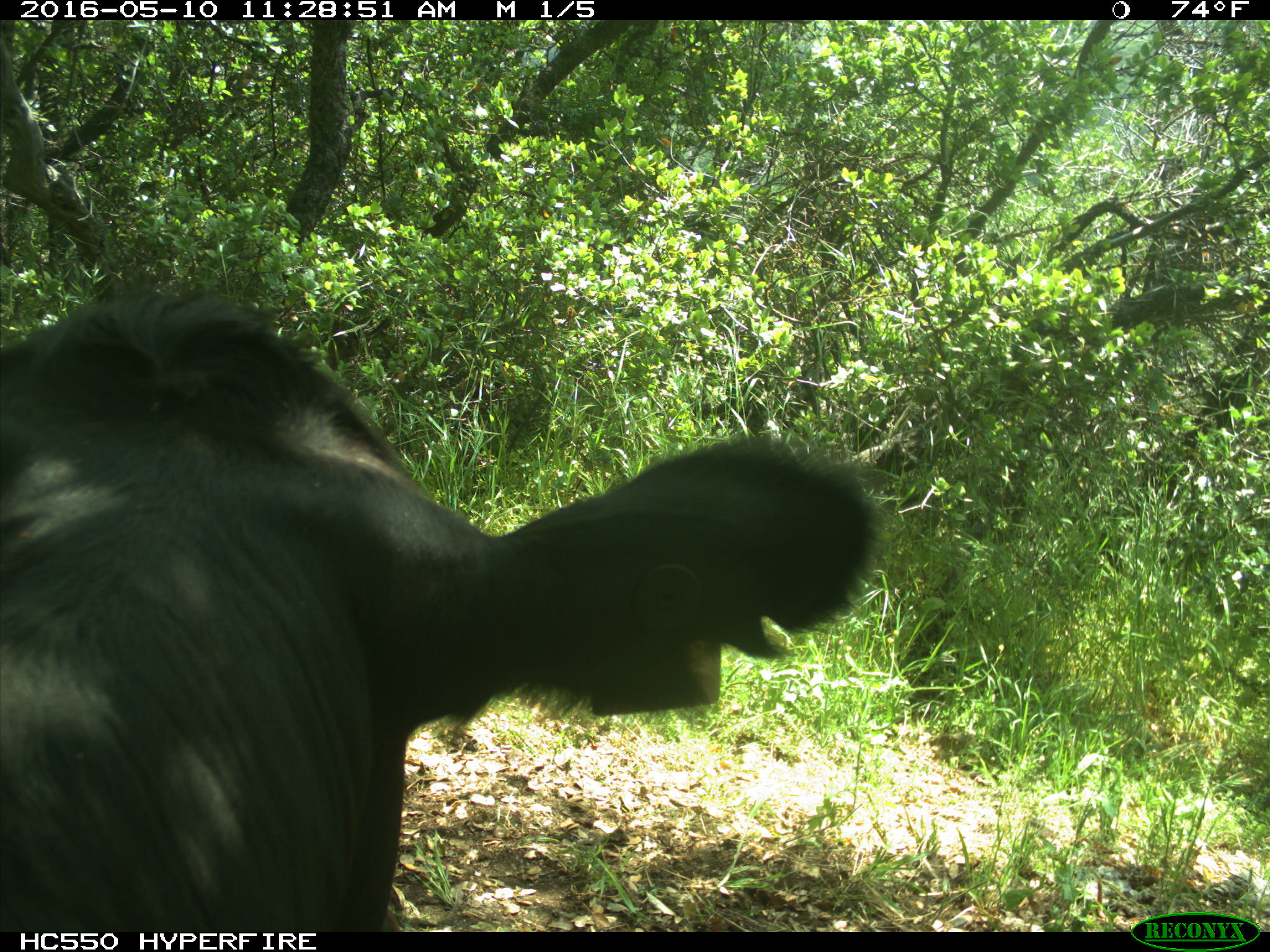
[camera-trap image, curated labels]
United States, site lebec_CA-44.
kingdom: Animalia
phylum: Chordata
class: Mammalia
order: Artiodactyla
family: Bovidae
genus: Bos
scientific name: Bos taurus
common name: domestic cow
Bos taurus (domestic cow).